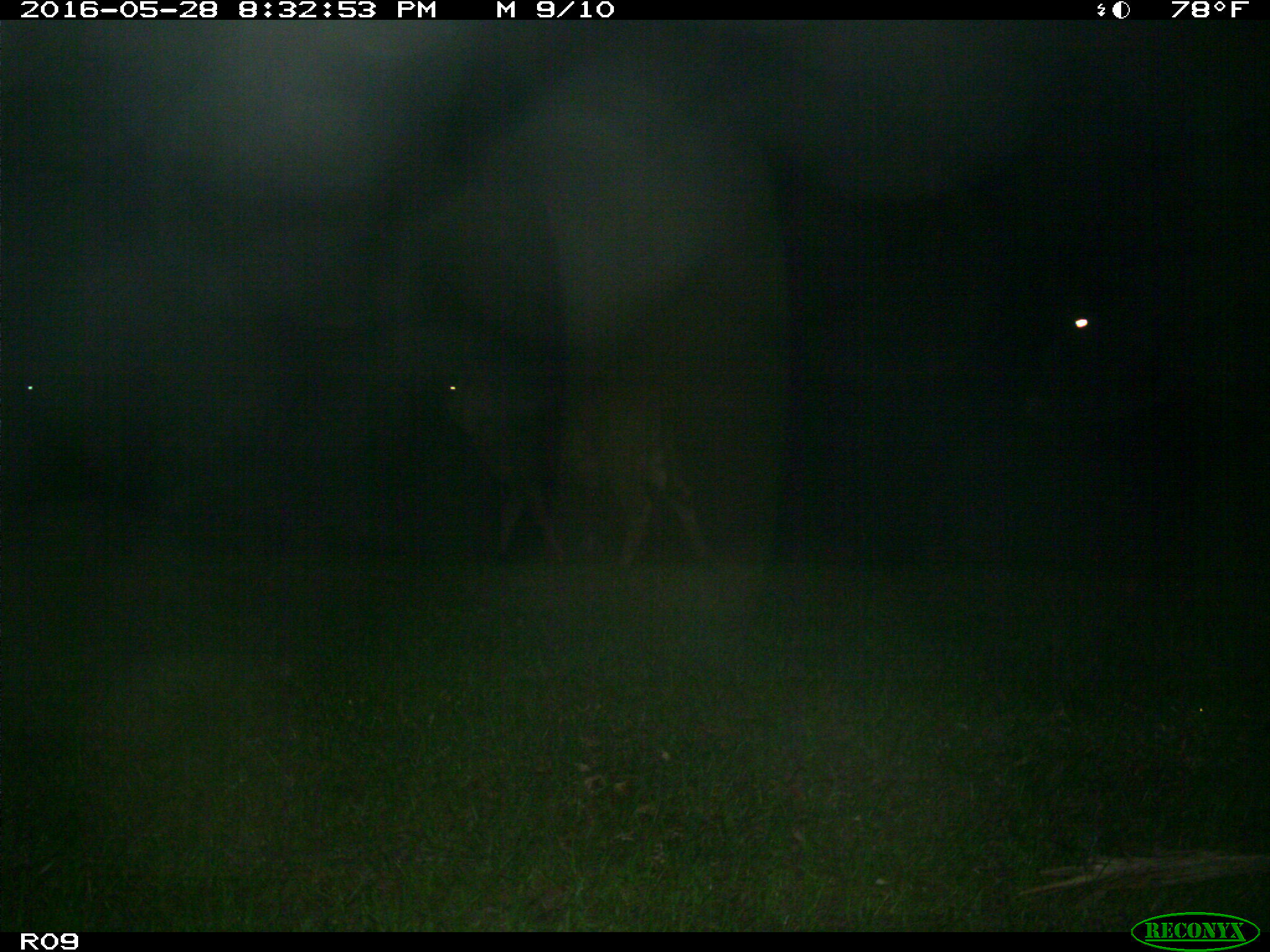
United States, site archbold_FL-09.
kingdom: Animalia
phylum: Chordata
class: Mammalia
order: Artiodactyla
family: Bovidae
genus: Bos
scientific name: Bos taurus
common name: domestic cow